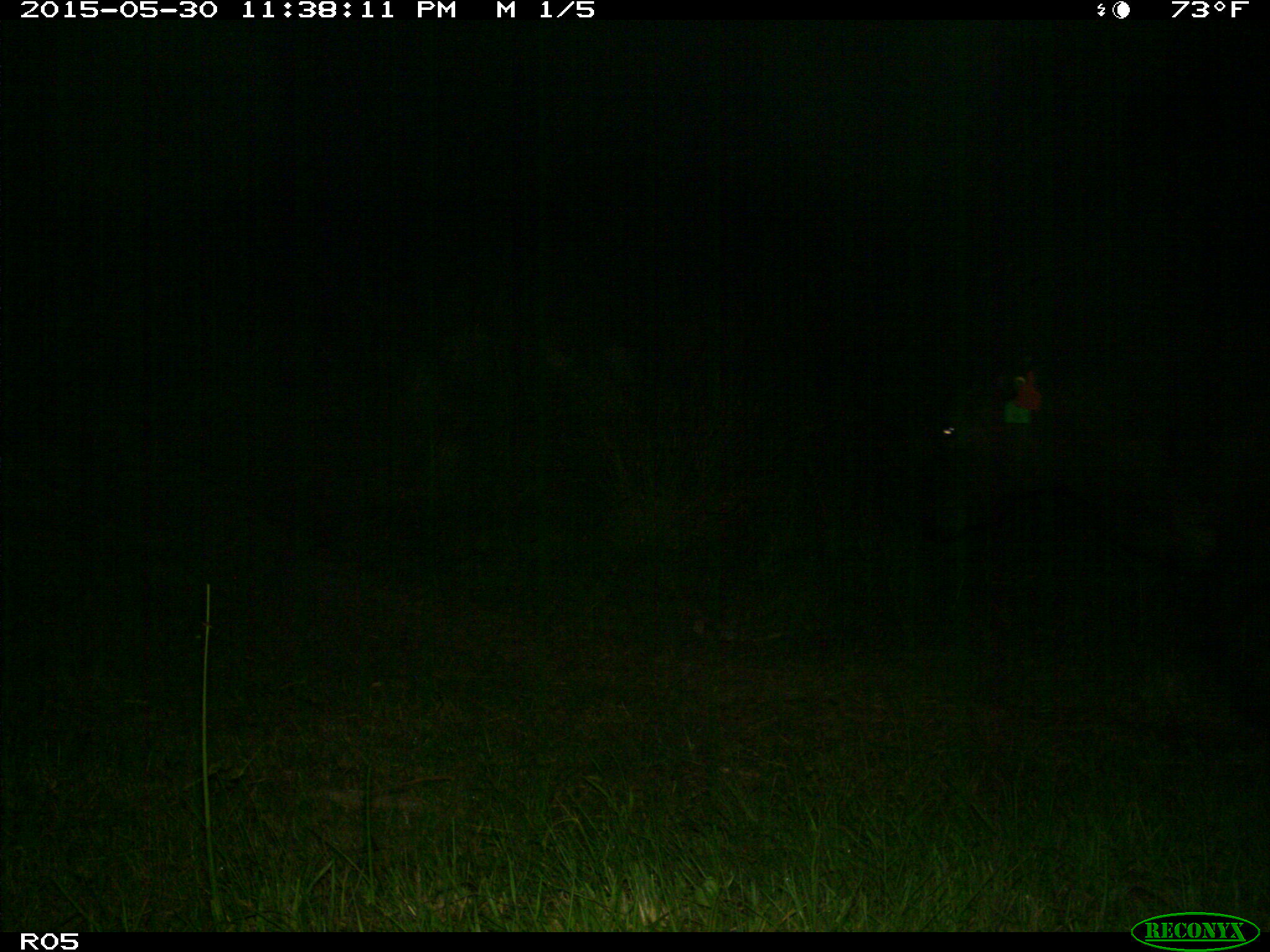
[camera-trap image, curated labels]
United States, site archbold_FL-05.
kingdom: Animalia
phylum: Chordata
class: Mammalia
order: Artiodactyla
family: Bovidae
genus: Bos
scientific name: Bos taurus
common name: domestic cow